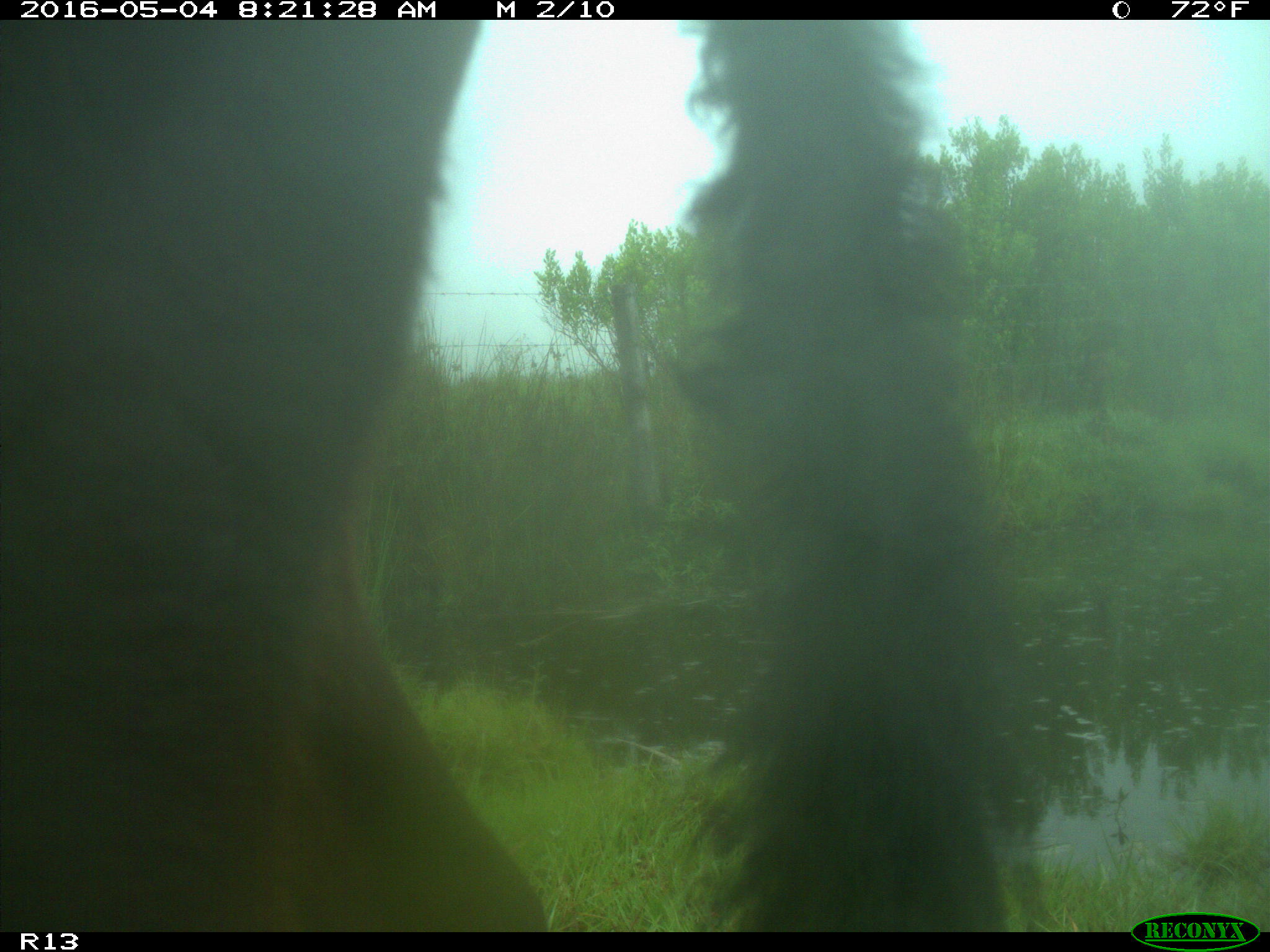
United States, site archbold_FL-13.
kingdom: Animalia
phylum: Chordata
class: Mammalia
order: Artiodactyla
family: Bovidae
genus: Bos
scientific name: Bos taurus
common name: domestic cow